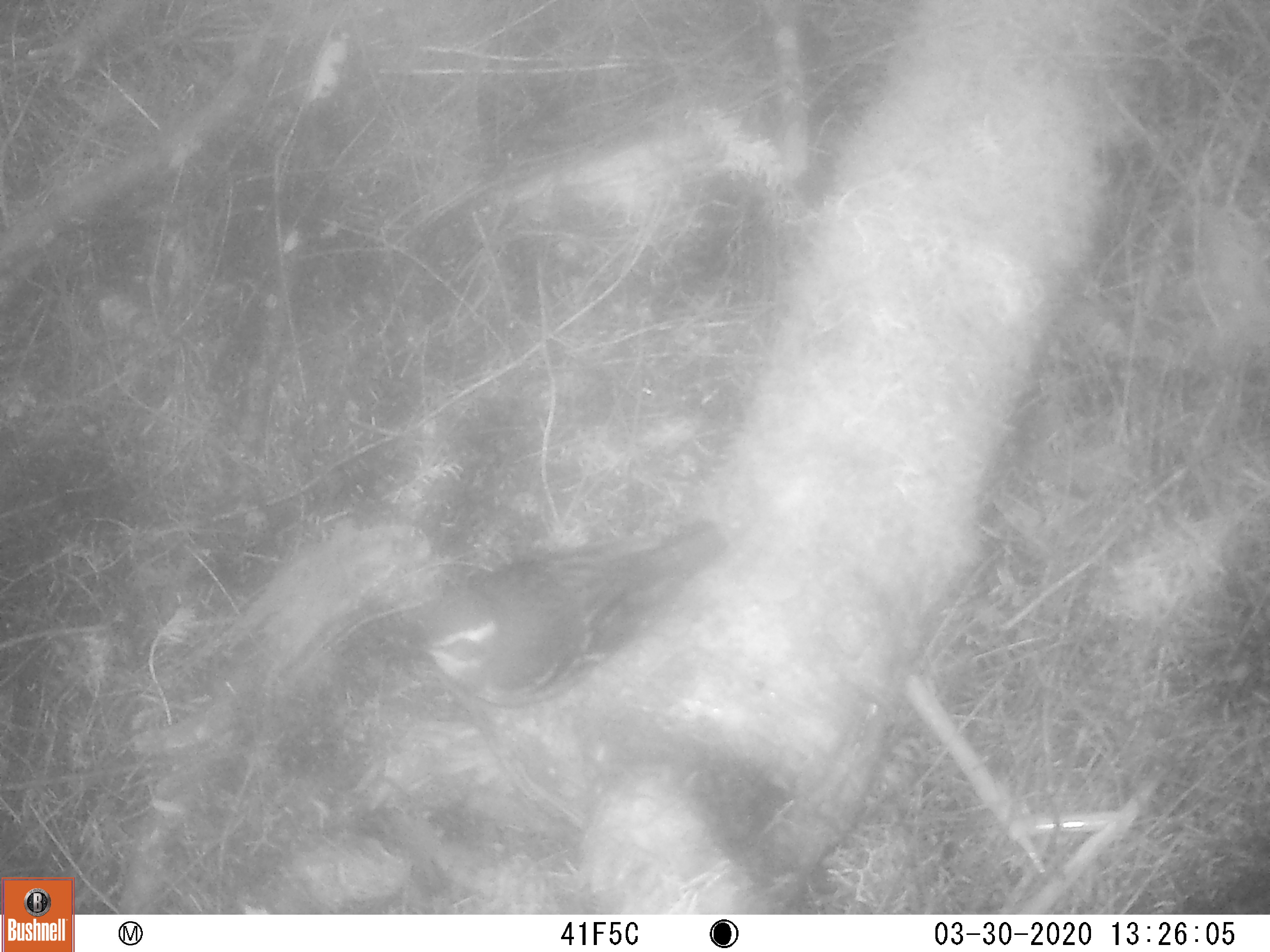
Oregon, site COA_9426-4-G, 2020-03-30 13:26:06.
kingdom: Animalia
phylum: Chordata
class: Aves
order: Passeriformes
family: Turdidae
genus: Ixoreus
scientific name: Ixoreus naevius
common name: varied thrush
Varied thrush (Ixoreus naevius).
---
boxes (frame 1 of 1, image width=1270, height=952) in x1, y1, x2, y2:
varied thrush: 395, 515, 723, 714